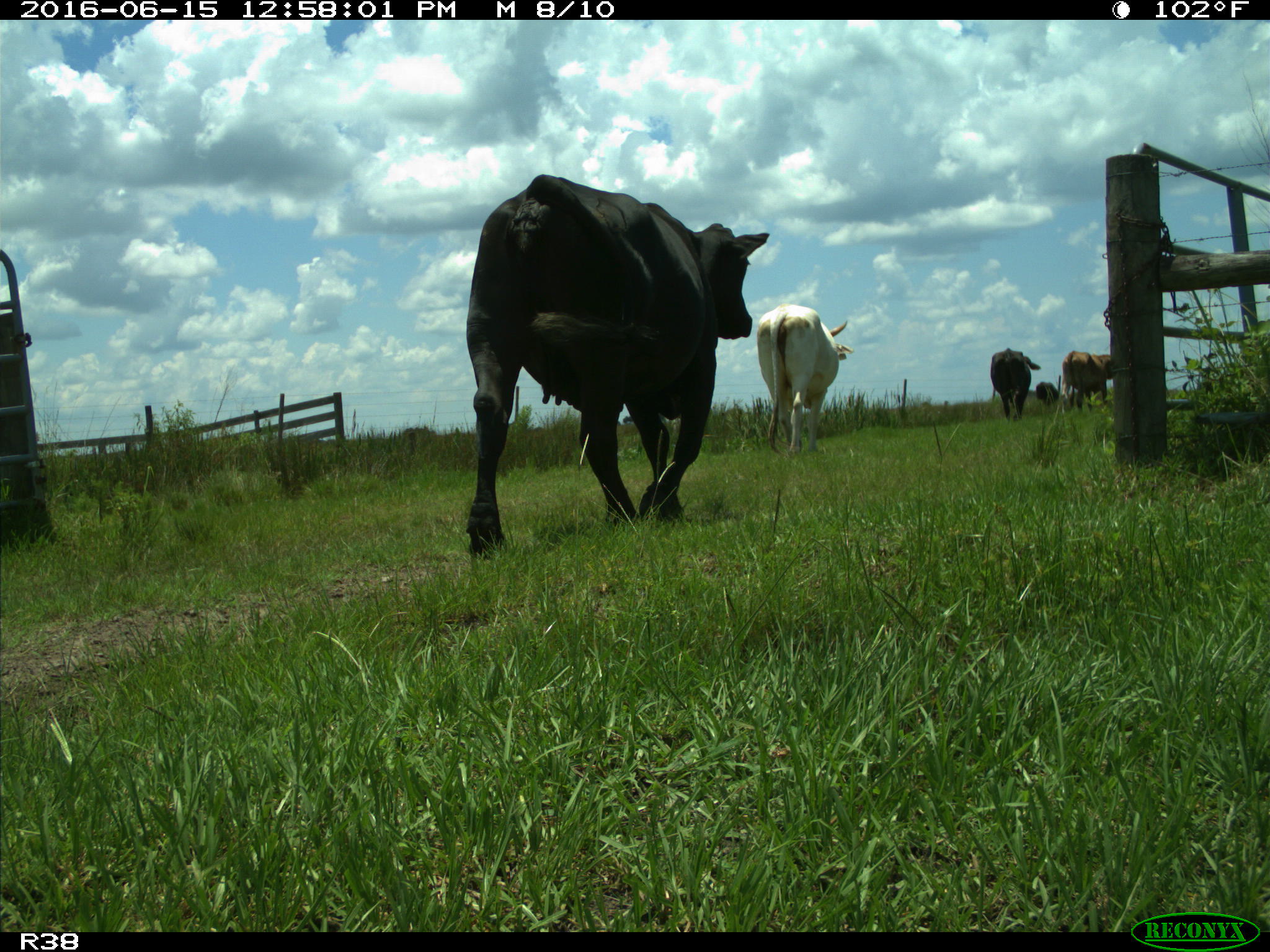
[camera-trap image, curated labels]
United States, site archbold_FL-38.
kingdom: Animalia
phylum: Chordata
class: Mammalia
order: Artiodactyla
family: Bovidae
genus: Bos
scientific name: Bos taurus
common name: domestic cow